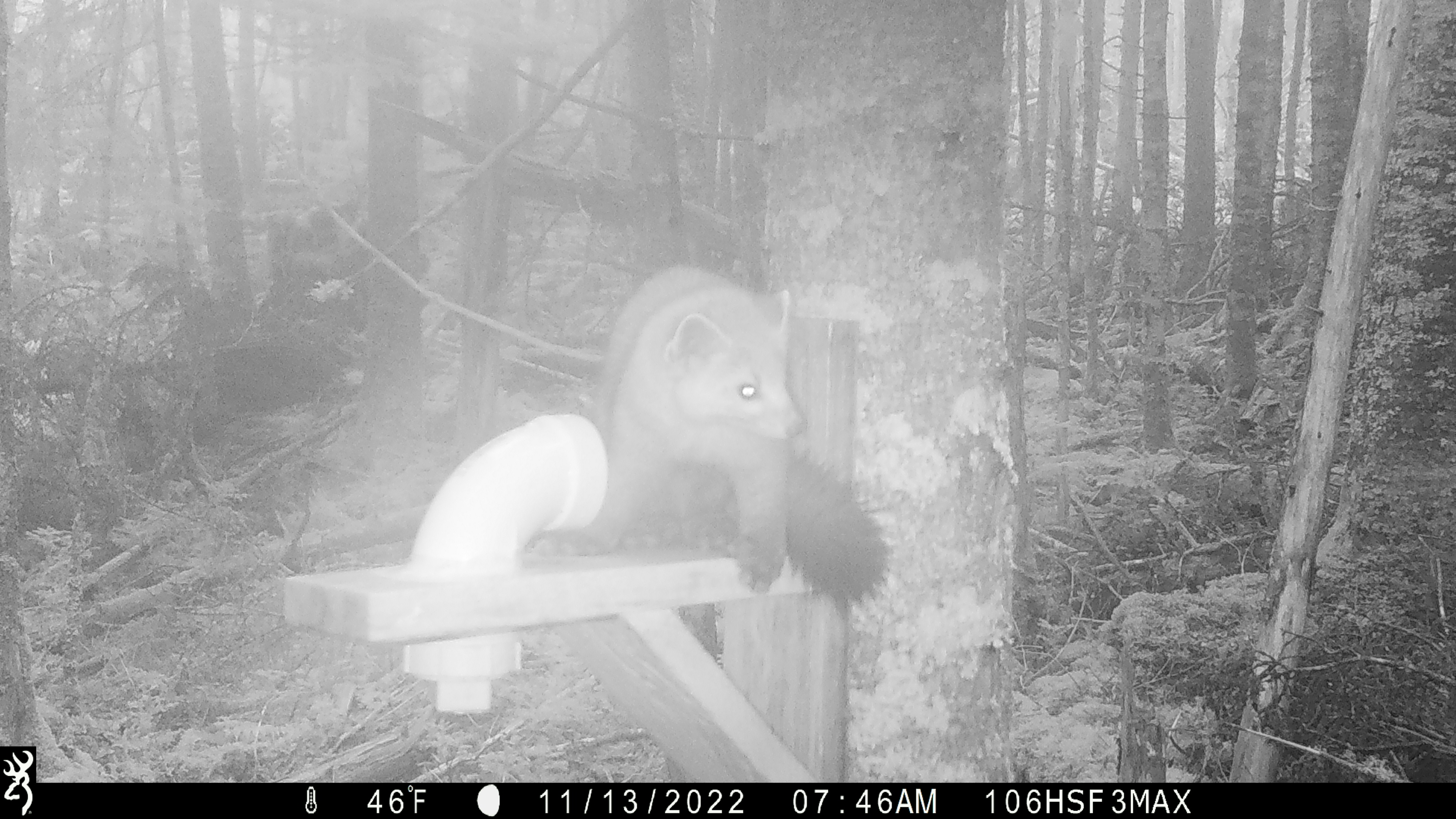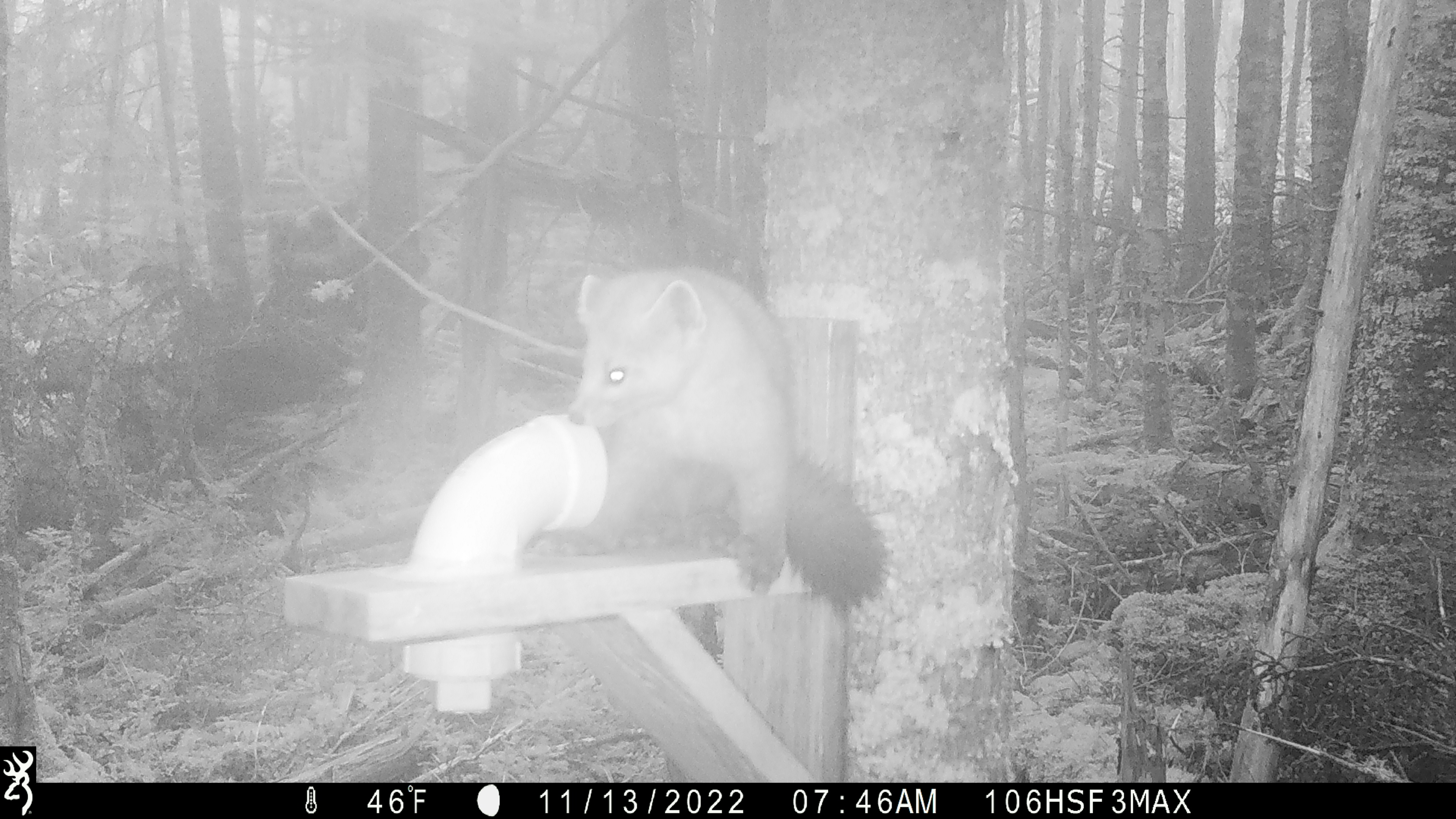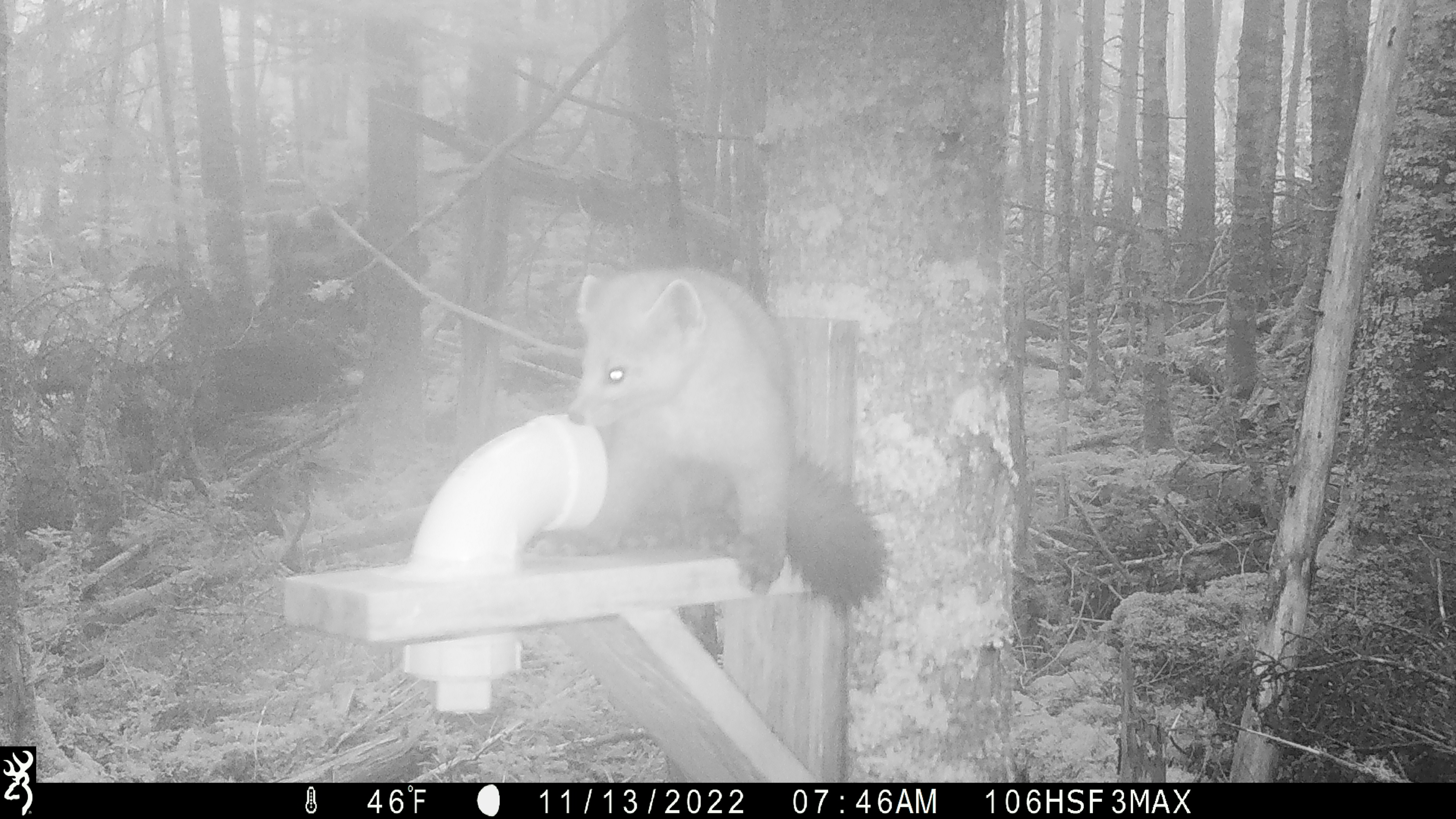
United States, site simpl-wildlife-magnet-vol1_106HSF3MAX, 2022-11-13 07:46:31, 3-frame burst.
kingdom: Animalia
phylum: Chordata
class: Mammalia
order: Carnivora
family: Mustelidae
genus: Martes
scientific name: Martes americana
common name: american marten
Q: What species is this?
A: American marten (Martes americana).